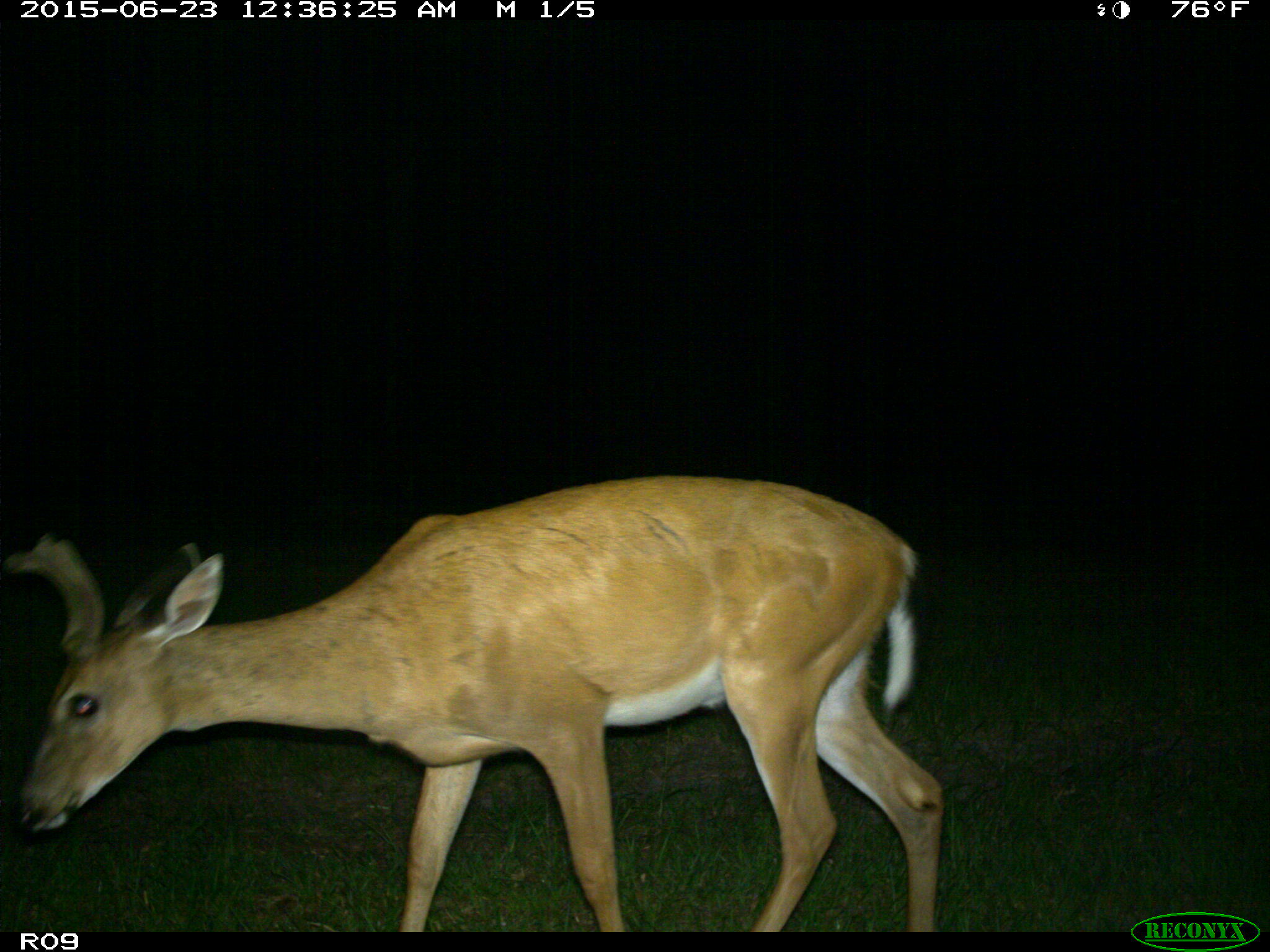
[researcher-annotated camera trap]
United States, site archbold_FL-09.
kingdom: Animalia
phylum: Chordata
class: Mammalia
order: Artiodactyla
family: Cervidae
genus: Odocoileus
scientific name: Odocoileus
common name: deer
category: unidentified deer